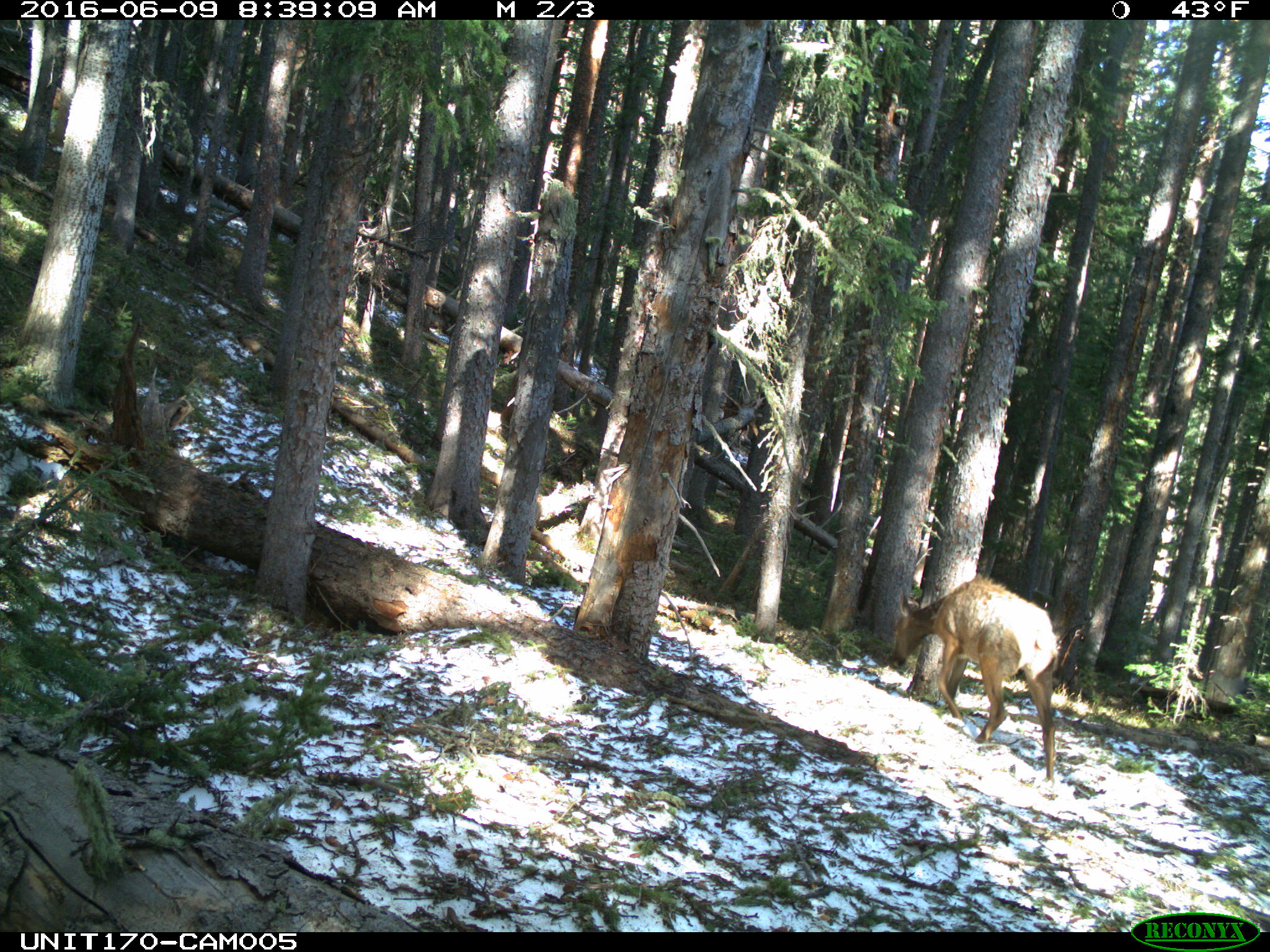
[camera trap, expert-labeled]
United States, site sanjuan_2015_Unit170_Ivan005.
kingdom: Animalia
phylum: Chordata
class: Mammalia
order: Artiodactyla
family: Cervidae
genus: Cervus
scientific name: Cervus elaphus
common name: red deer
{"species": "Cervus elaphus (red deer)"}